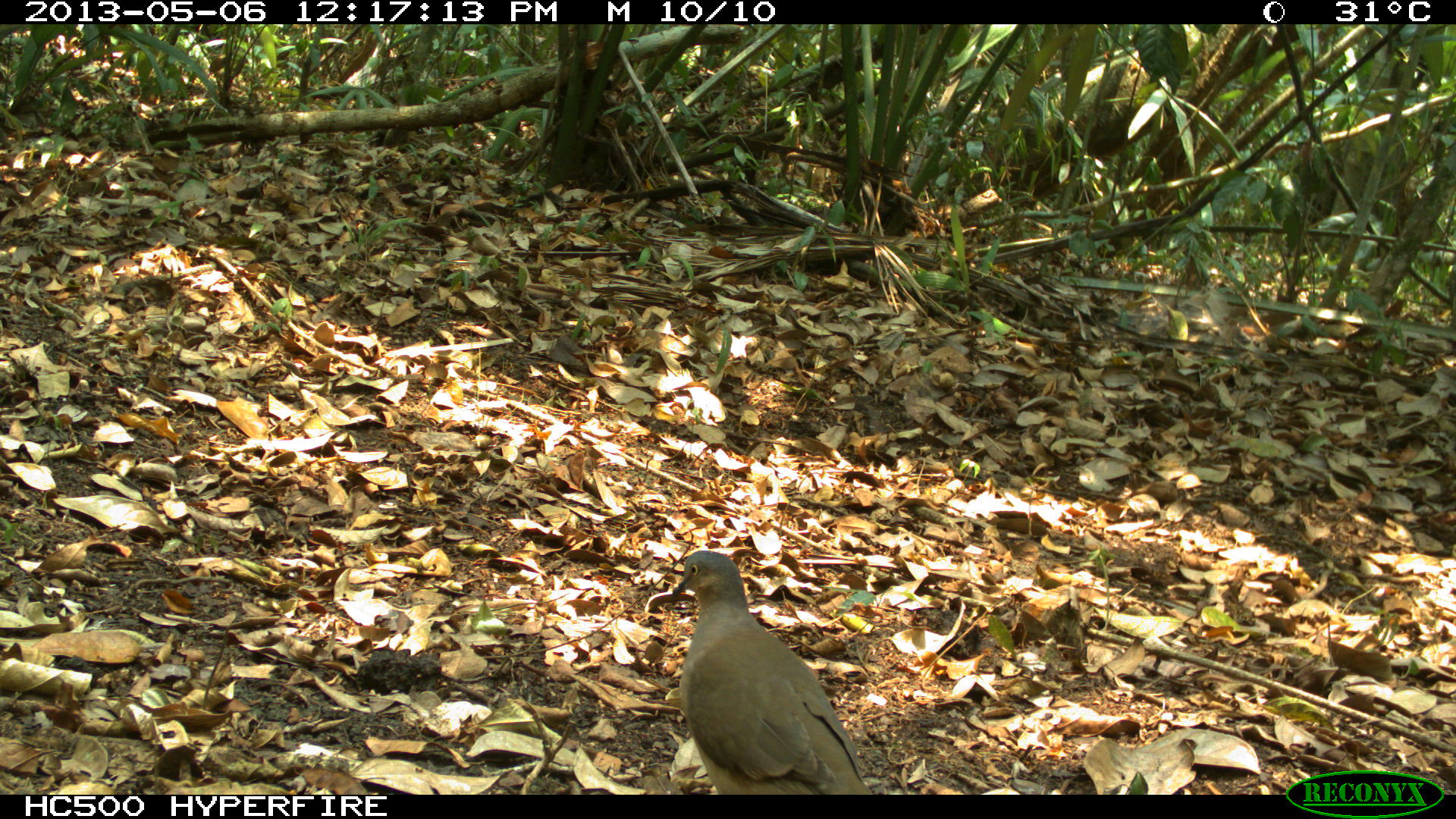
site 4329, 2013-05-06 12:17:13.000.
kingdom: Animalia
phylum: Chordata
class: Aves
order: Columbiformes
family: Columbidae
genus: Leptotila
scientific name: Leptotila plumbeiceps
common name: gray-headed dove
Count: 1.